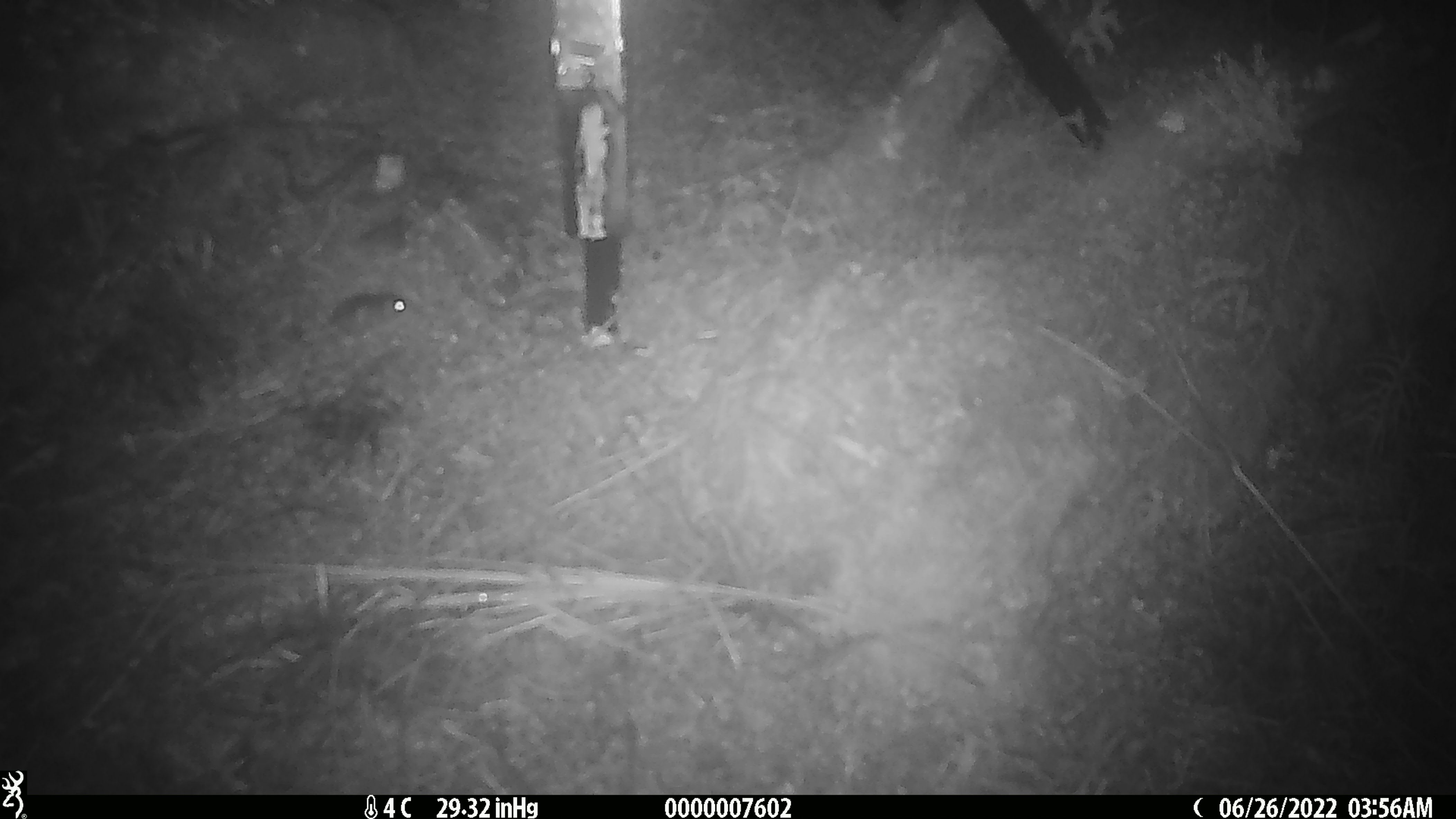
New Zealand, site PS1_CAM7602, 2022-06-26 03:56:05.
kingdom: Animalia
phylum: Chordata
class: Mammalia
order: Rodentia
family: Muridae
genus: Mus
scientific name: Mus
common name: mouse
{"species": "mouse (Mus)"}